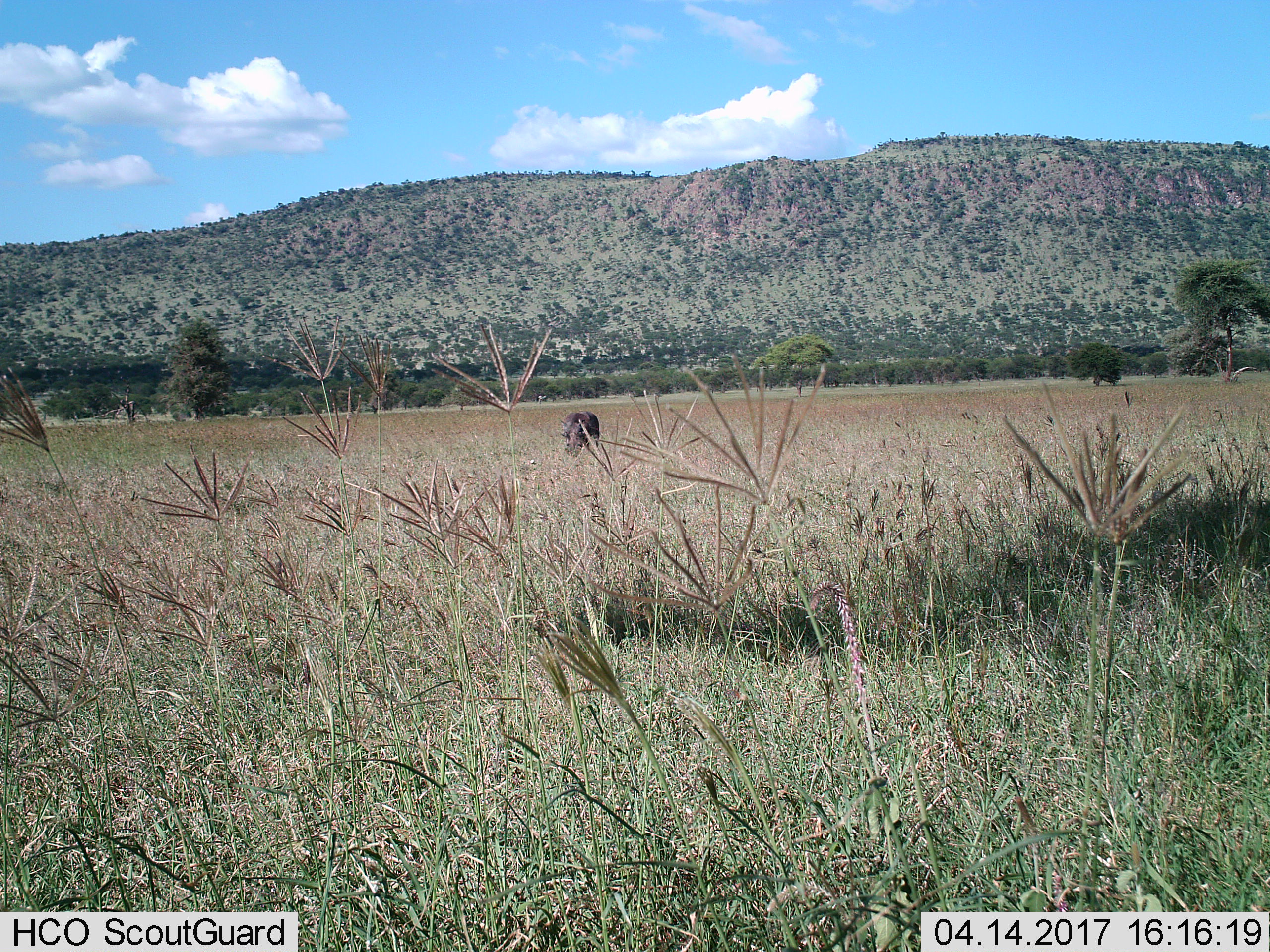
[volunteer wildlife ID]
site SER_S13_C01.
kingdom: Animalia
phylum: Chordata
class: Mammalia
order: Artiodactyla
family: Suidae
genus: Phacochoerus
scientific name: Phacochoerus africanus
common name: warthog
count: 1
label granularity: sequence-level